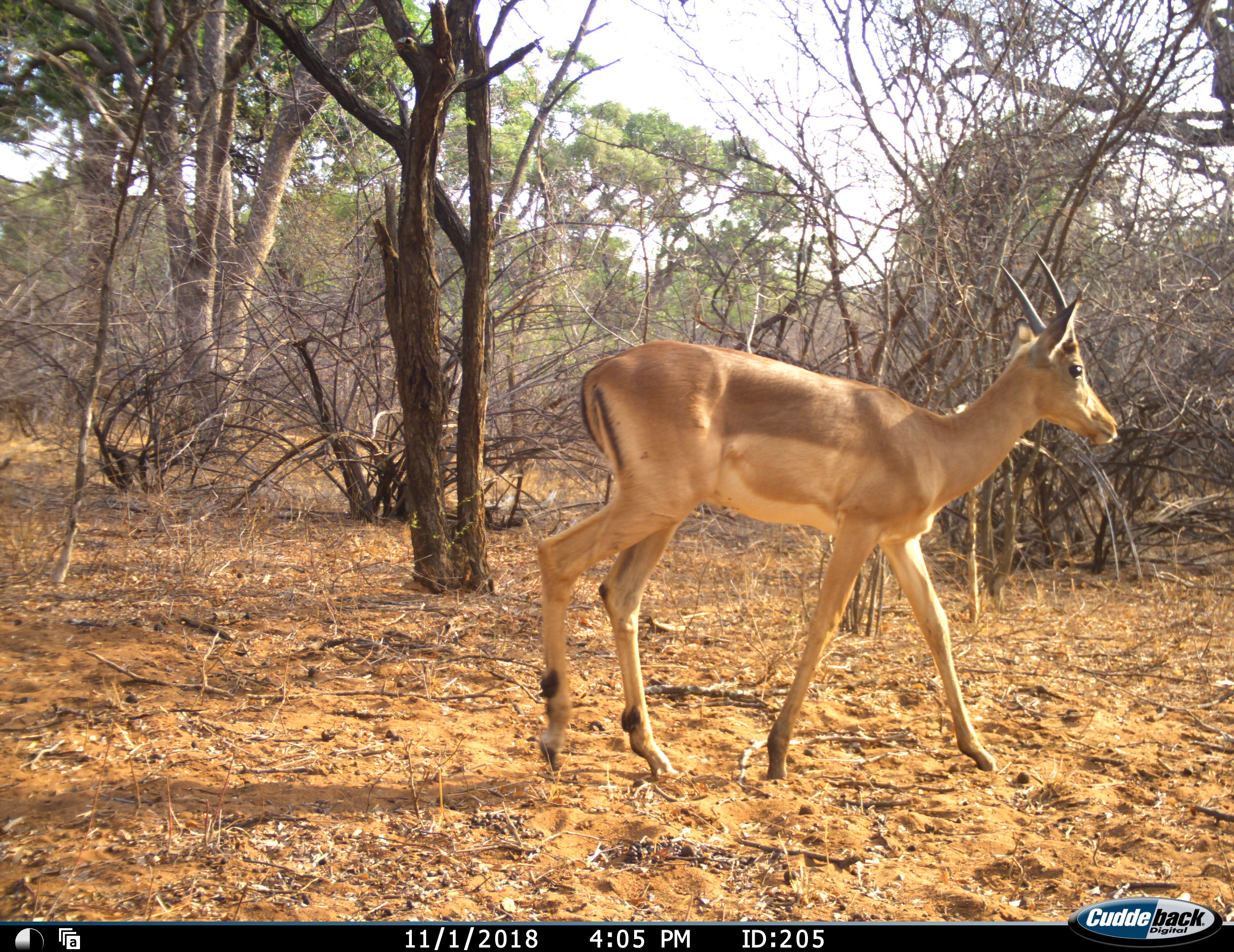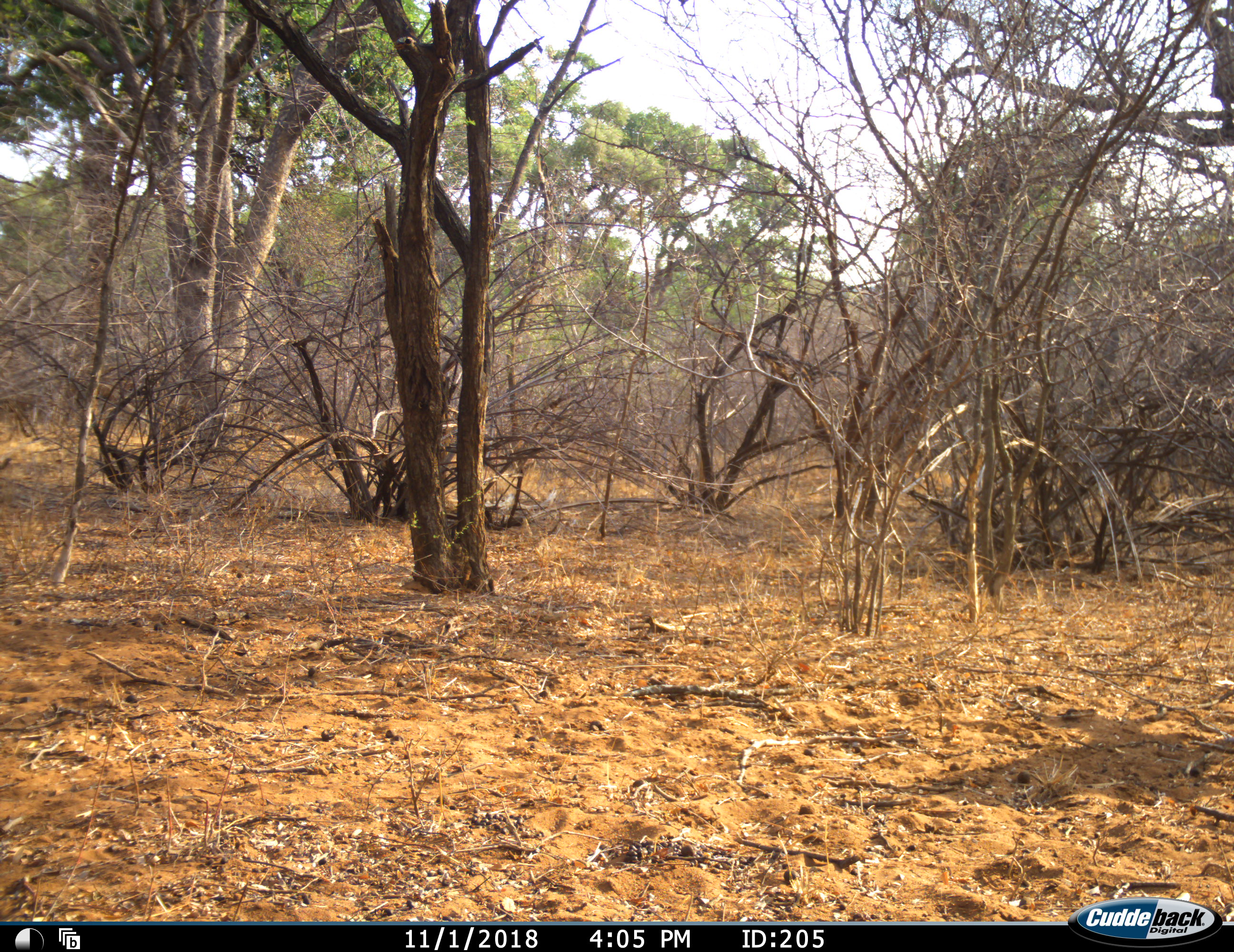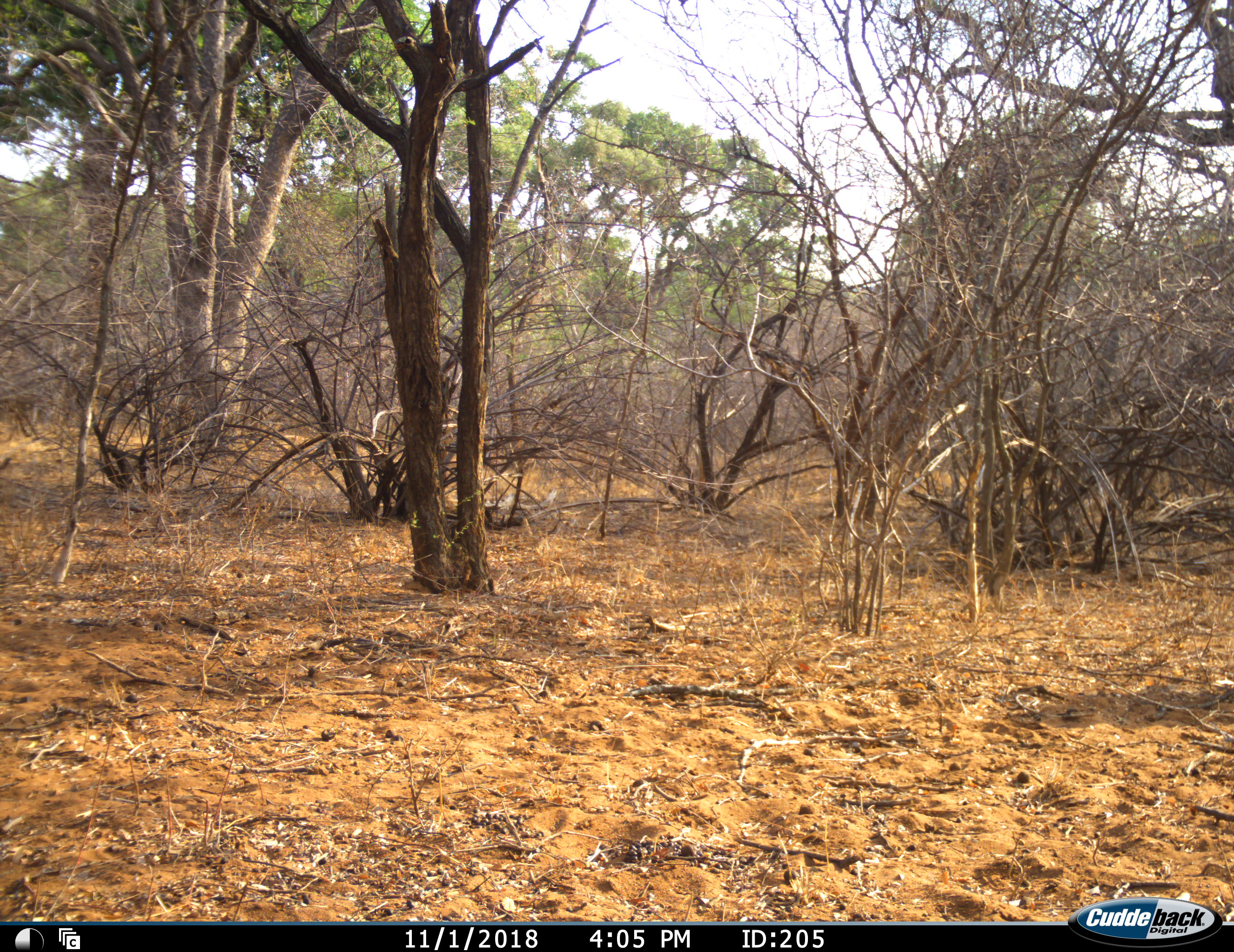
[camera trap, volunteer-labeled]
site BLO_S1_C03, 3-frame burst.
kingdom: Animalia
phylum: Chordata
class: Mammalia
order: Artiodactyla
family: Bovidae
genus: Aepyceros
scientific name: Aepyceros melampus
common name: impala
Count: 1.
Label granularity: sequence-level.